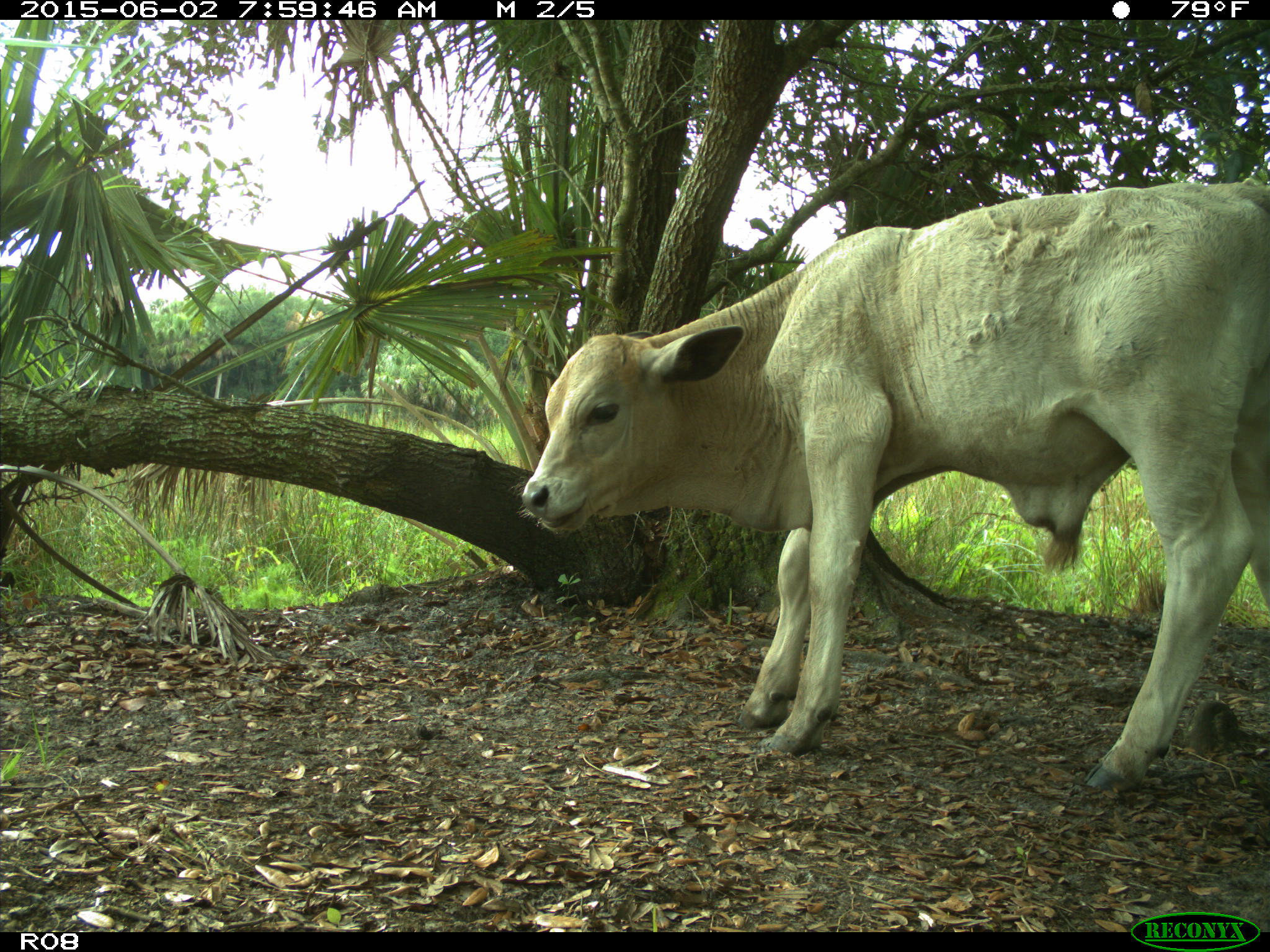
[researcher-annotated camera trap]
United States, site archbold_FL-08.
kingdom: Animalia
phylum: Chordata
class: Mammalia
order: Artiodactyla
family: Bovidae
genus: Bos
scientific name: Bos taurus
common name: domestic cow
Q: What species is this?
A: Bos taurus (domestic cow).